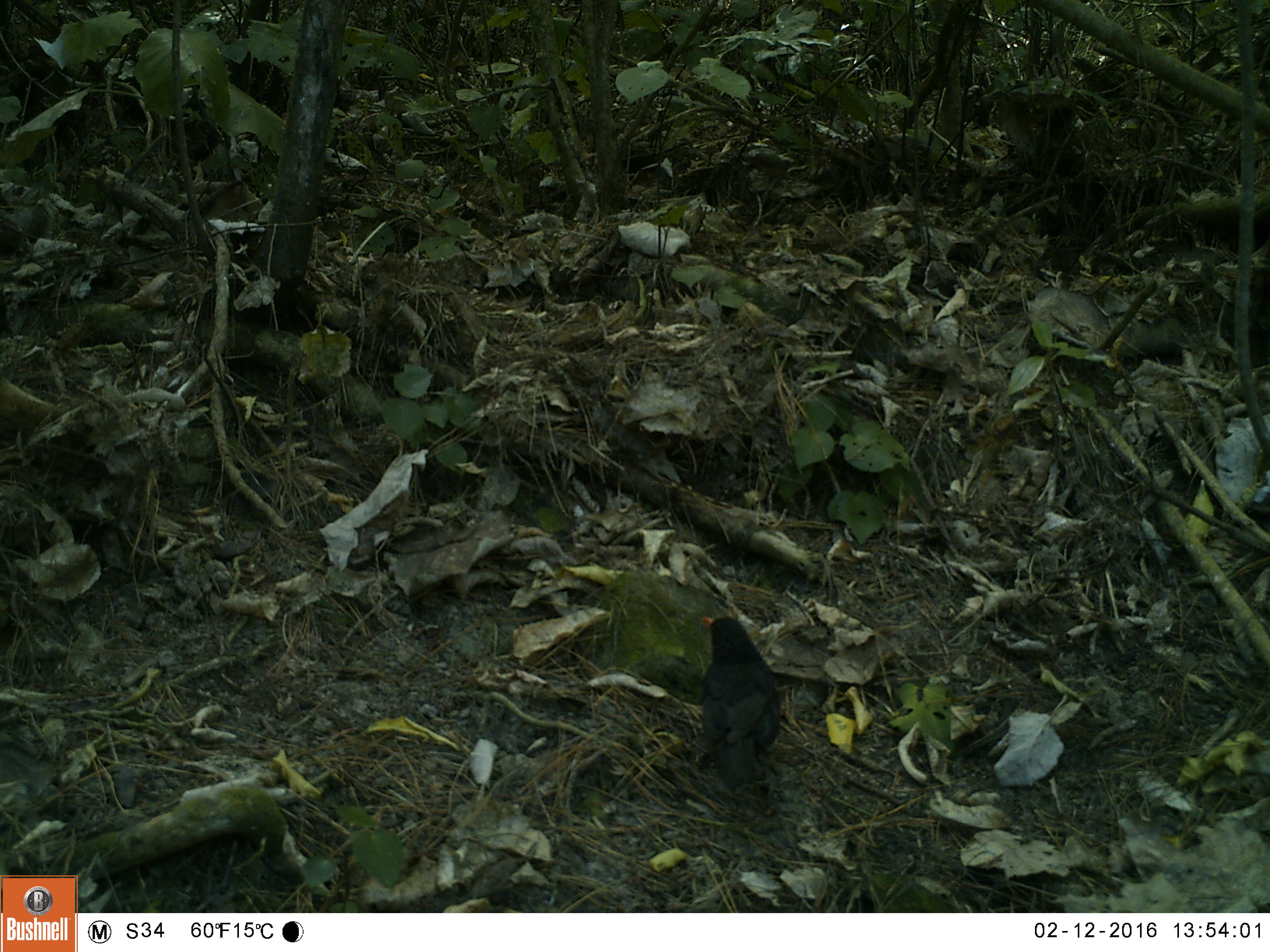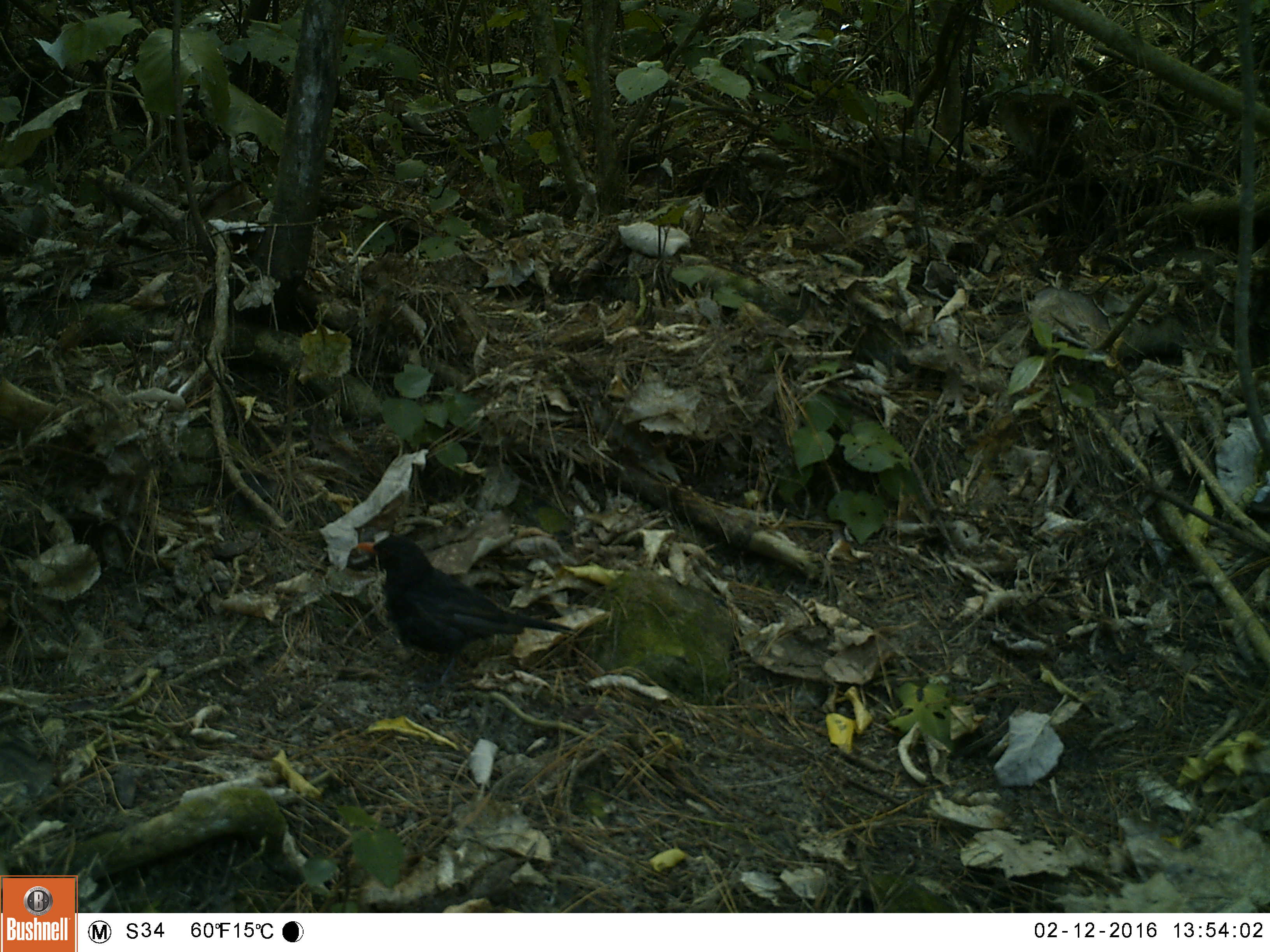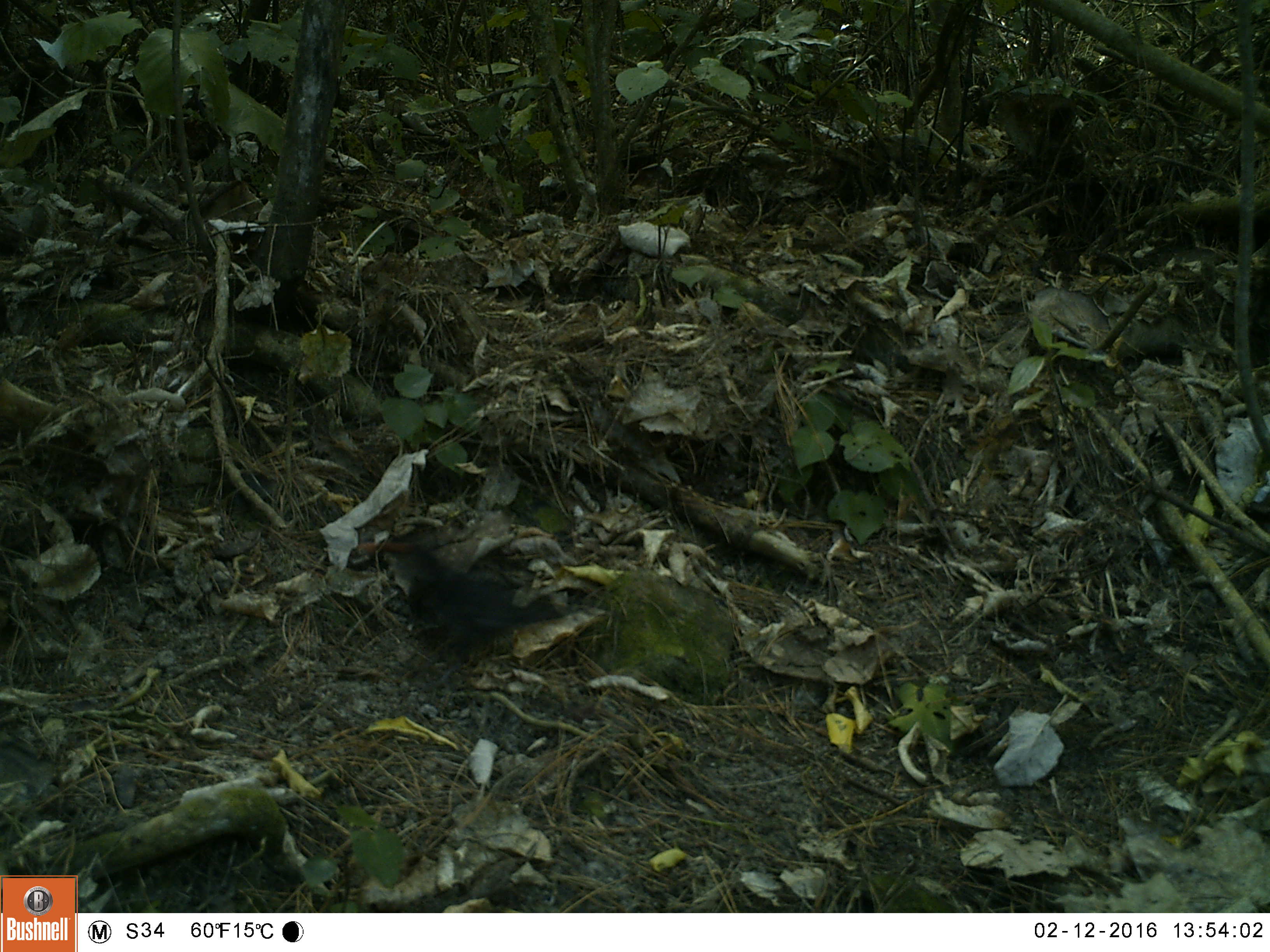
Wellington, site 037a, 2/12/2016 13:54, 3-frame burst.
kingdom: Animalia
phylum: Chordata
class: Aves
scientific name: Aves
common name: bird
Bird (Aves).